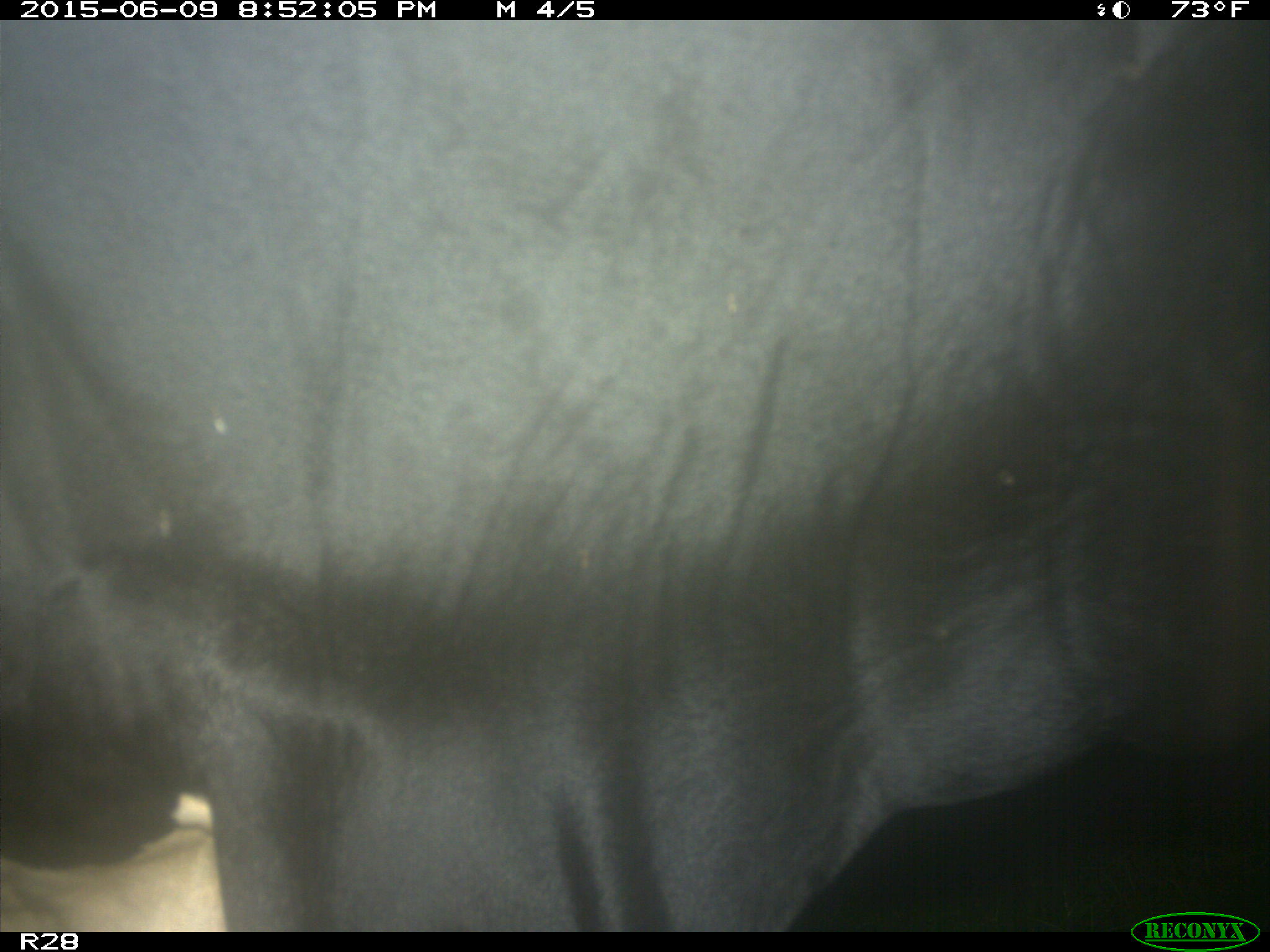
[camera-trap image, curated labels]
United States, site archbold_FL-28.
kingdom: Animalia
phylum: Chordata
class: Mammalia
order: Artiodactyla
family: Bovidae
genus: Bos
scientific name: Bos taurus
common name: domestic cow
Bos taurus (domestic cow).